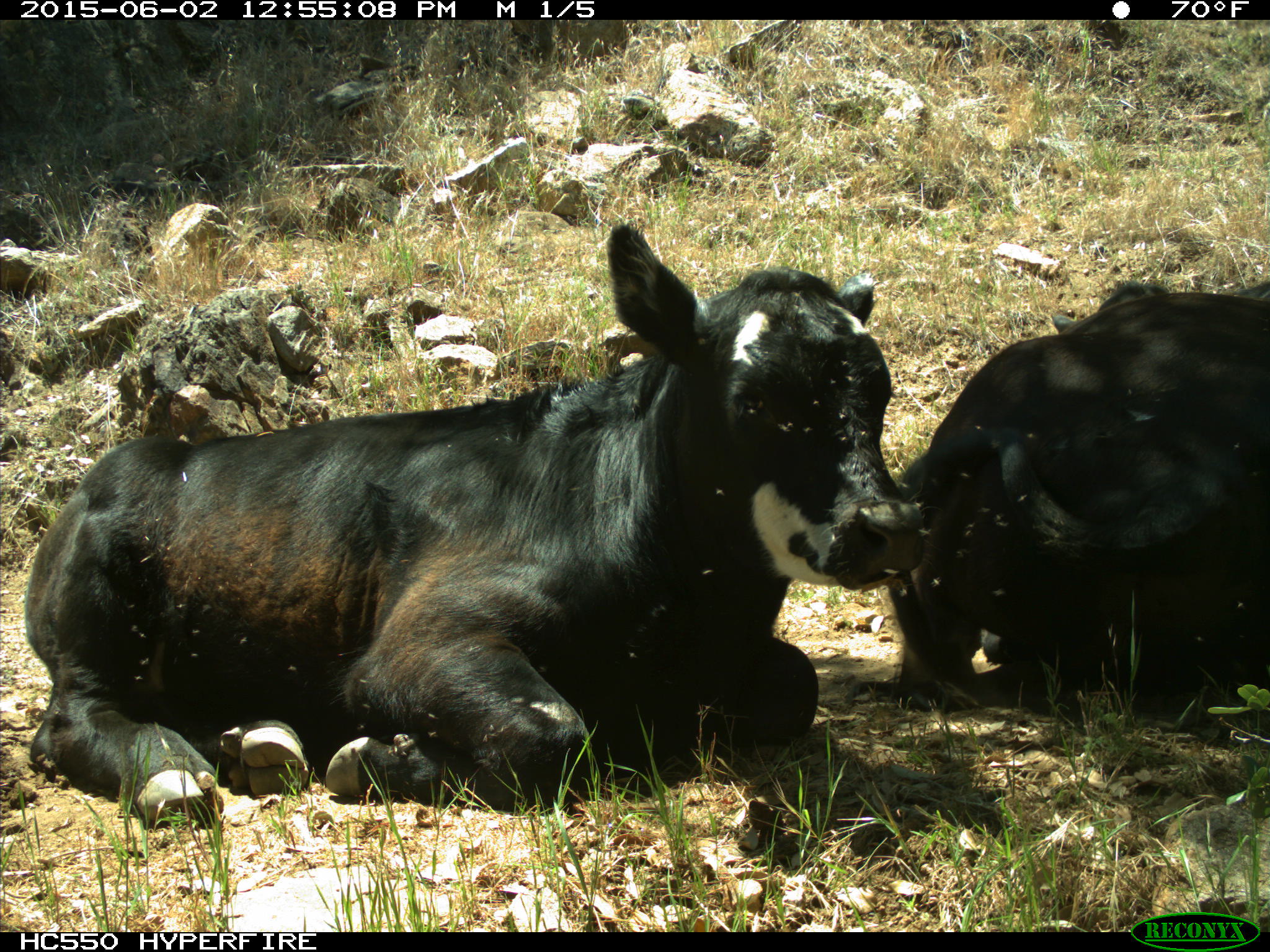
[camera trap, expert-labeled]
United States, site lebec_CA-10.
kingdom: Animalia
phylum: Chordata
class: Mammalia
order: Artiodactyla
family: Bovidae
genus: Bos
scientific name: Bos taurus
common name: domestic cow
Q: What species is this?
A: Bos taurus (domestic cow).